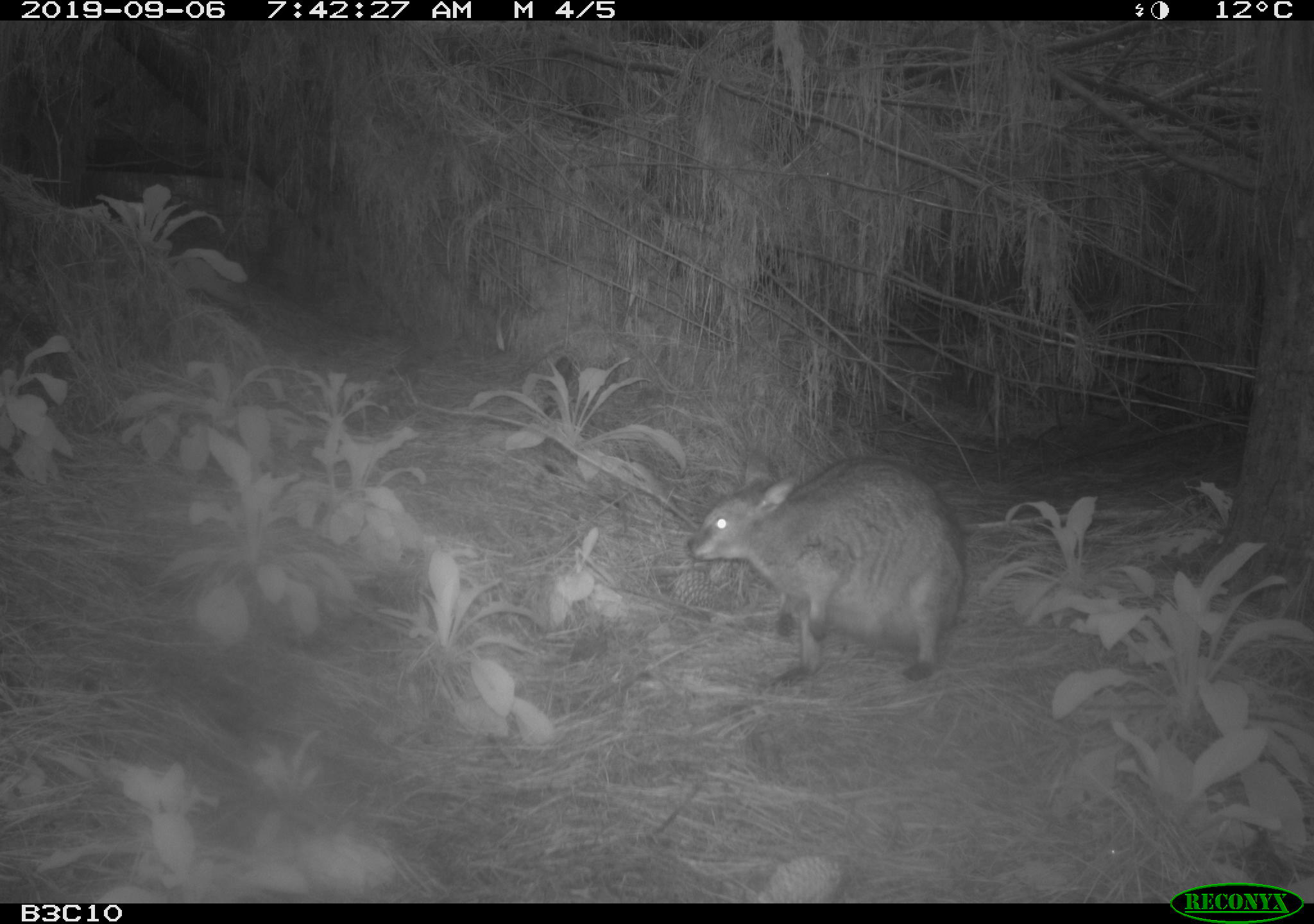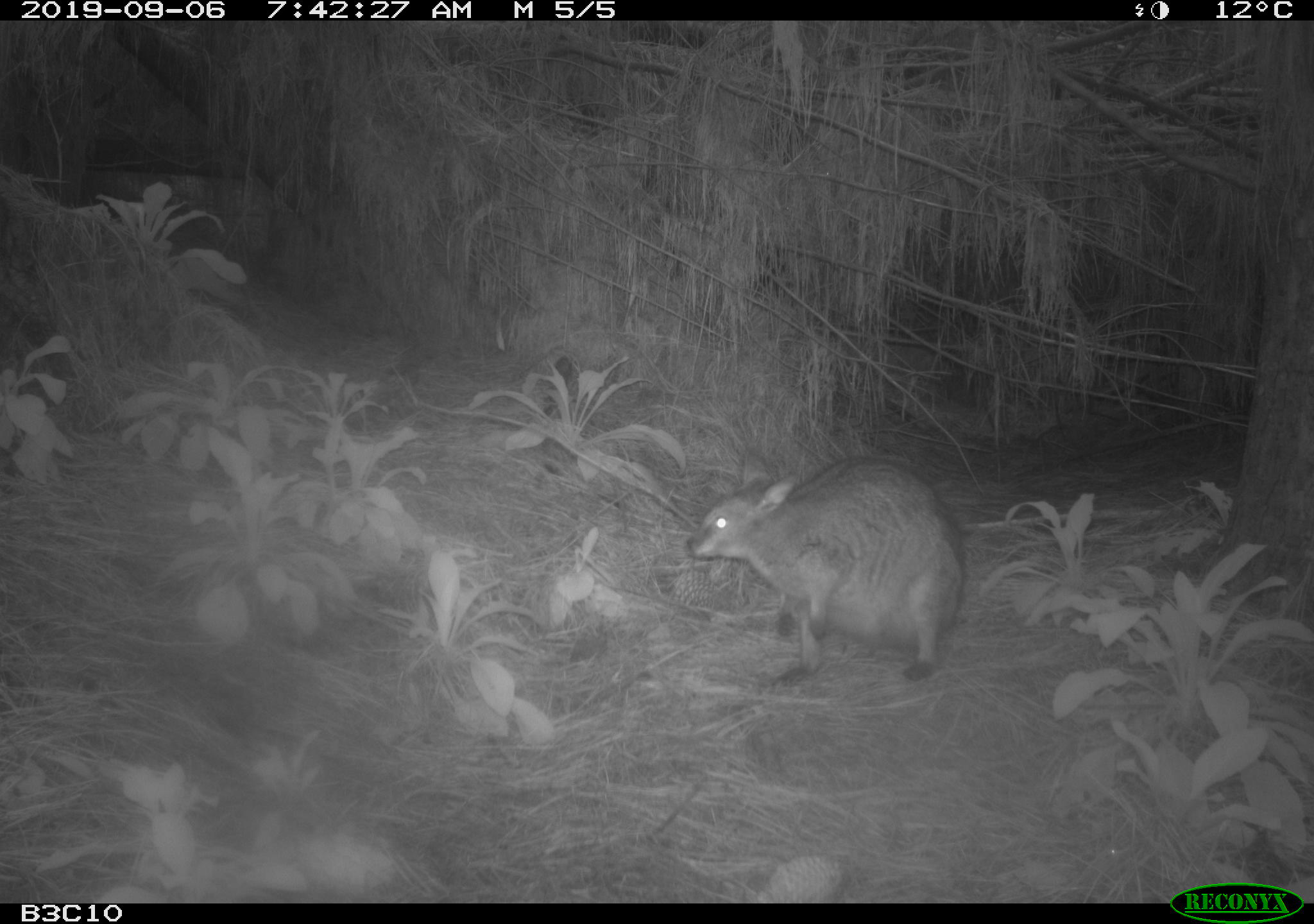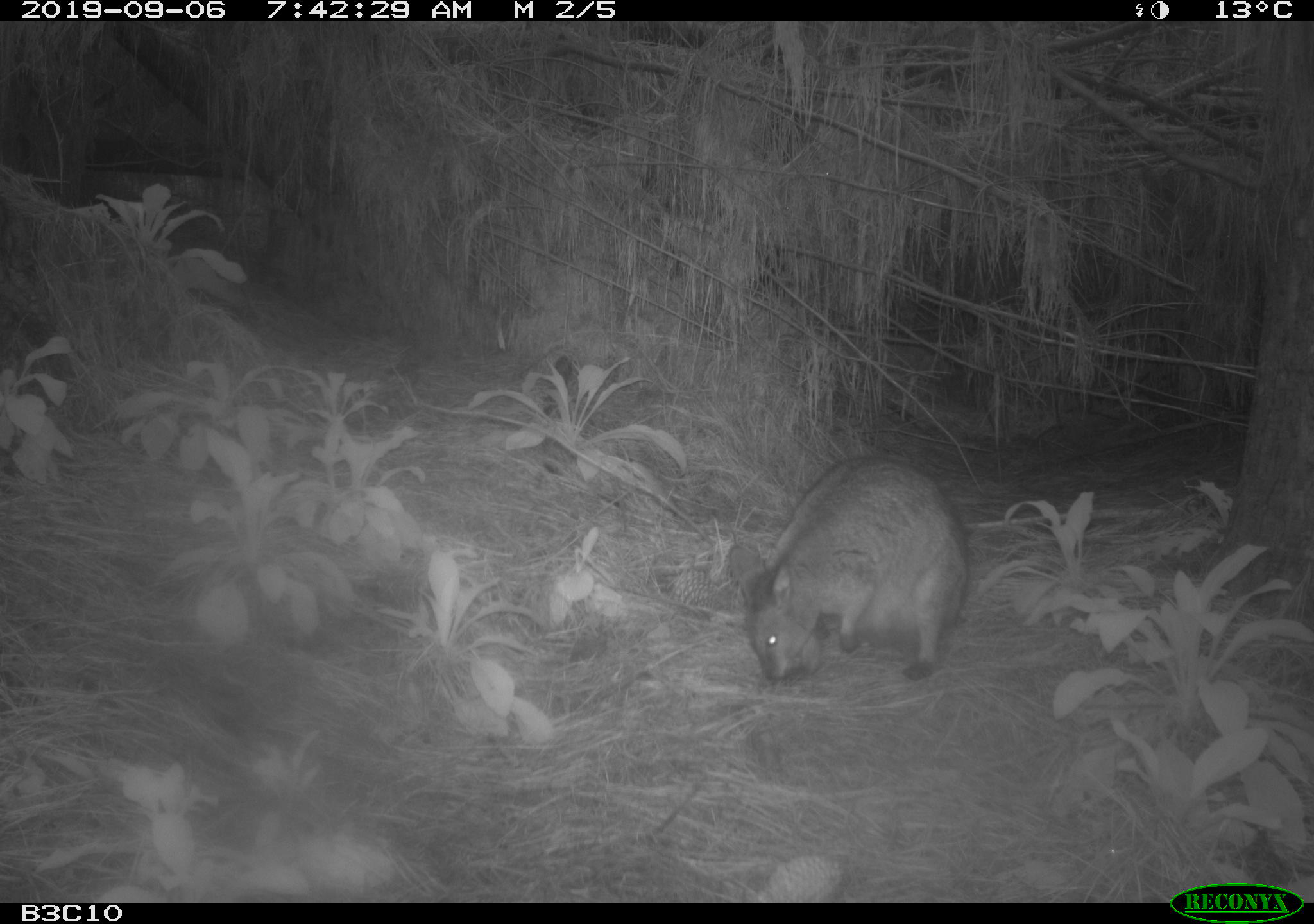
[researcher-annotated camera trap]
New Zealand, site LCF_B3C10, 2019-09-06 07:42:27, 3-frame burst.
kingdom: Animalia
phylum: Chordata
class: Mammalia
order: Diprotodontia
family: Macropodidae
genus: Notamacropus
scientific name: Notamacropus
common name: wallaby